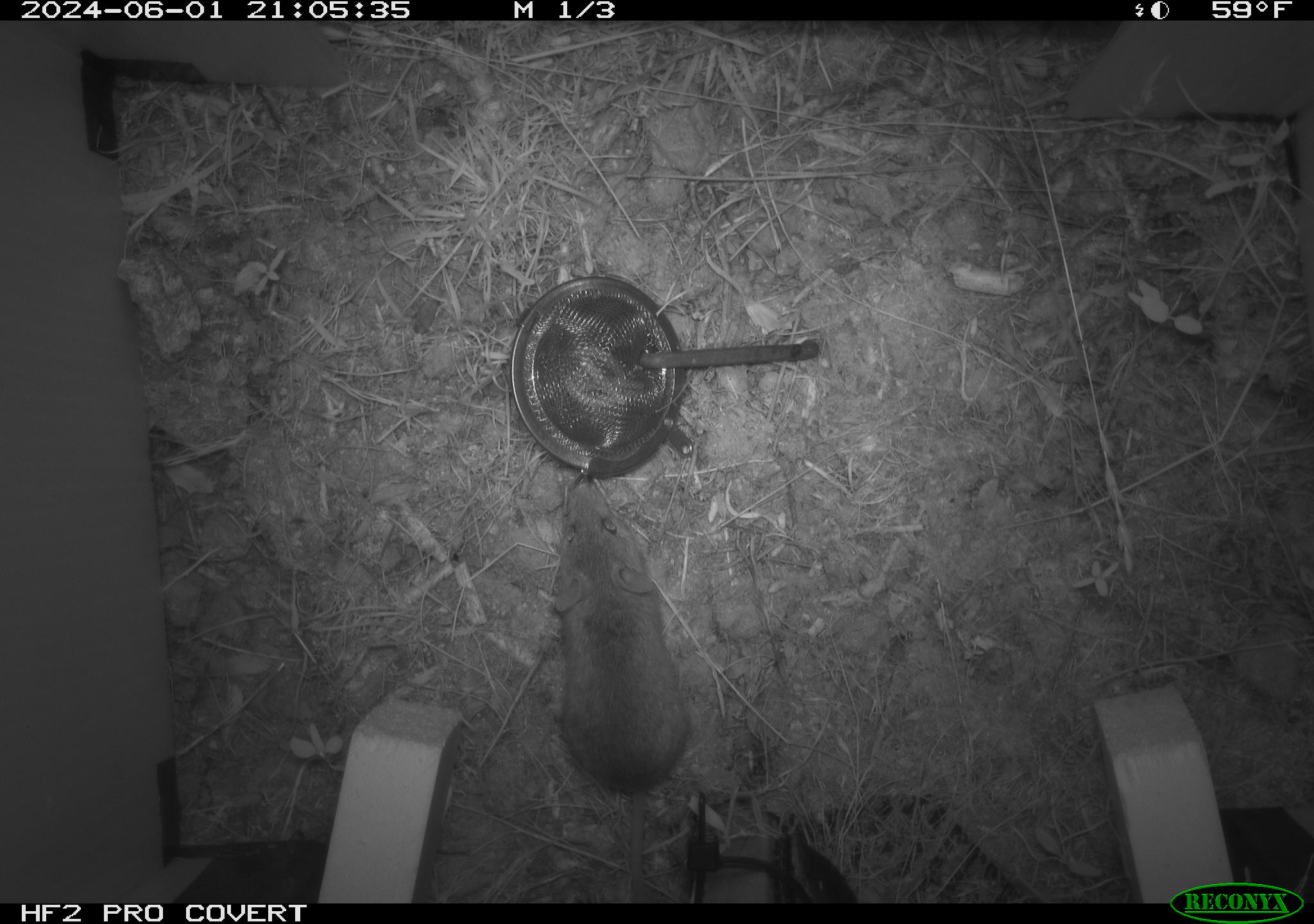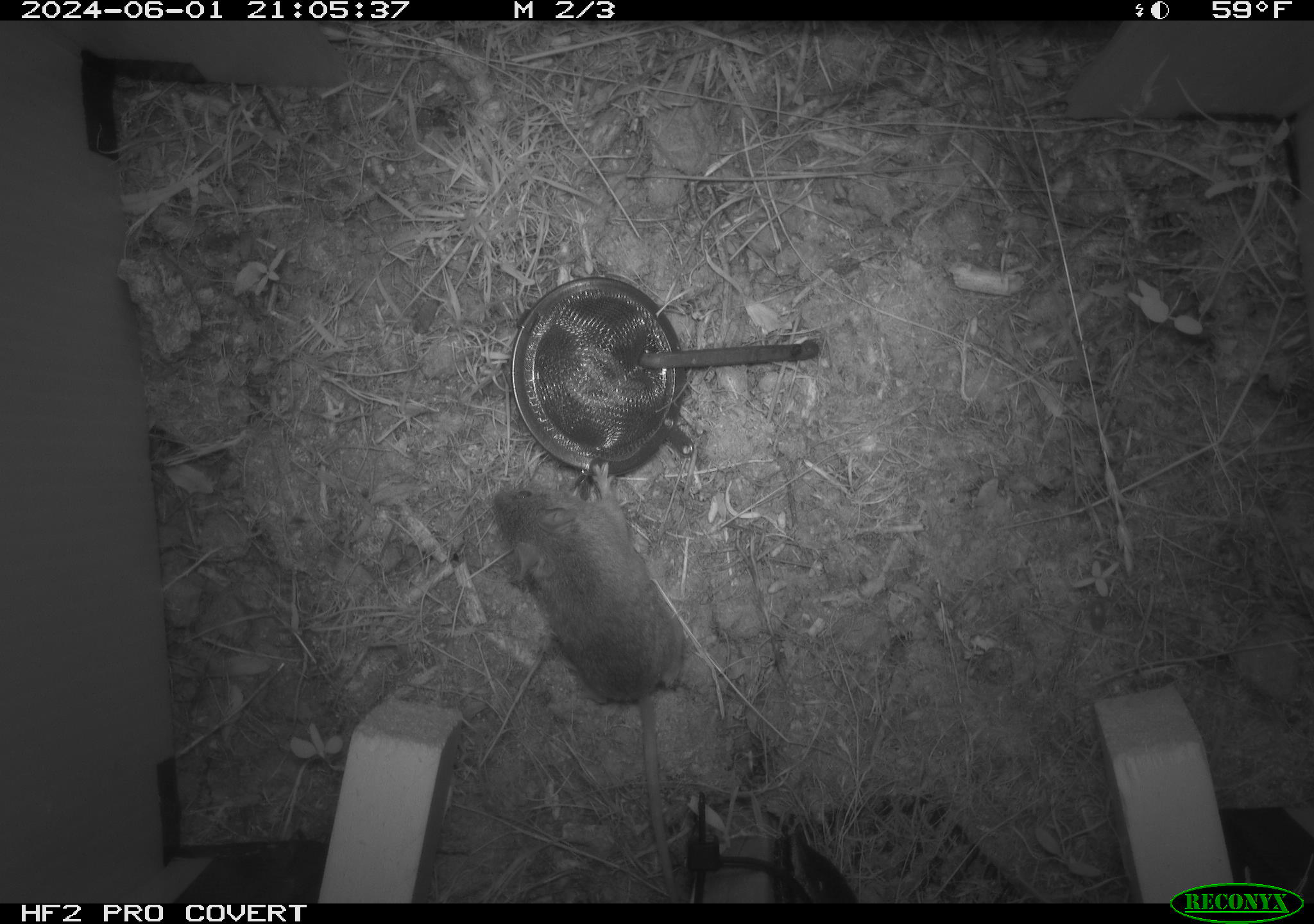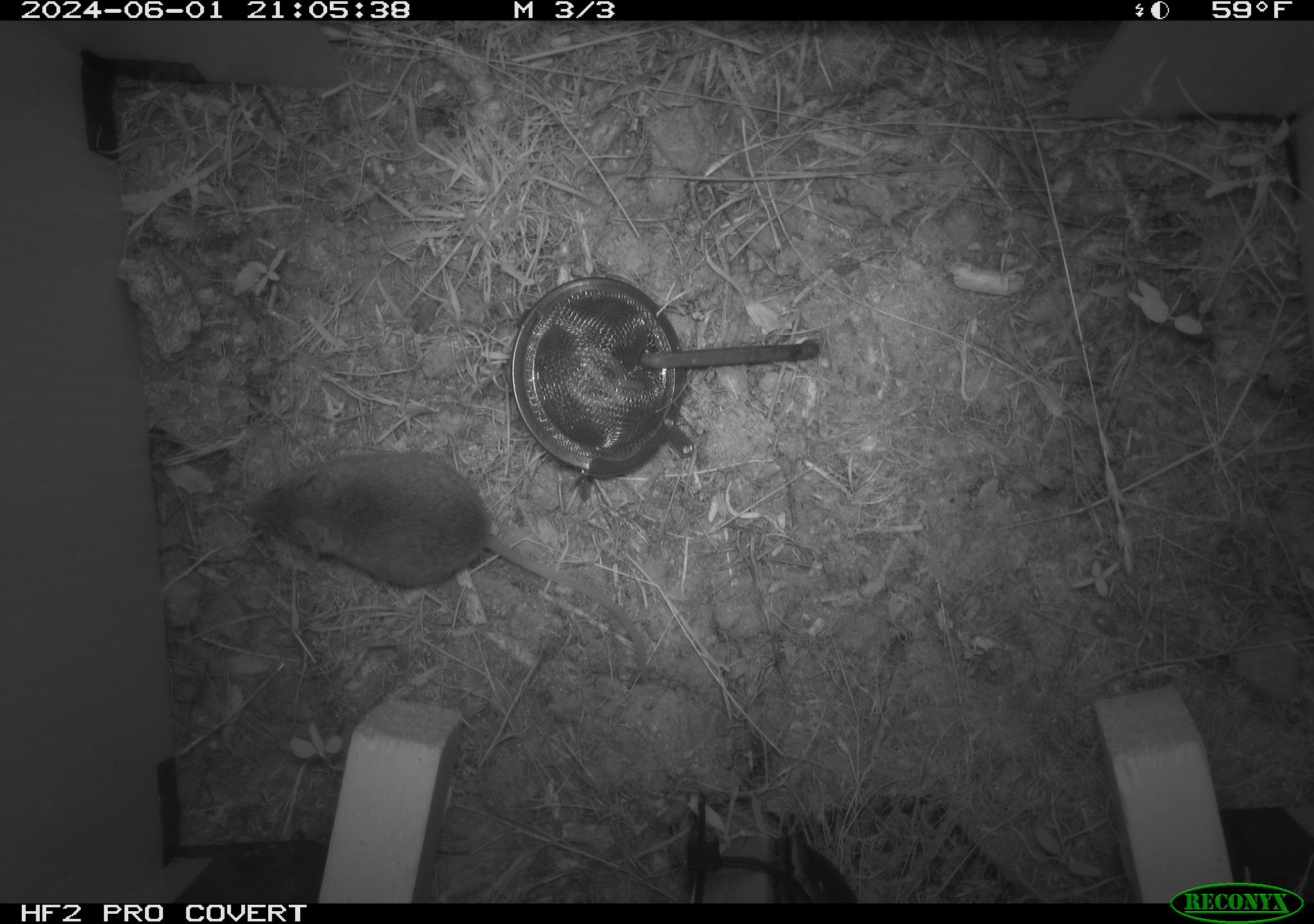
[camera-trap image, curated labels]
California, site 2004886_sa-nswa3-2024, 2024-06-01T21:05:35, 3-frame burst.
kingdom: Animalia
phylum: Chordata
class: Mammalia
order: Rodentia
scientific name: Rodentia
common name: rodent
Rodent (Rodentia).